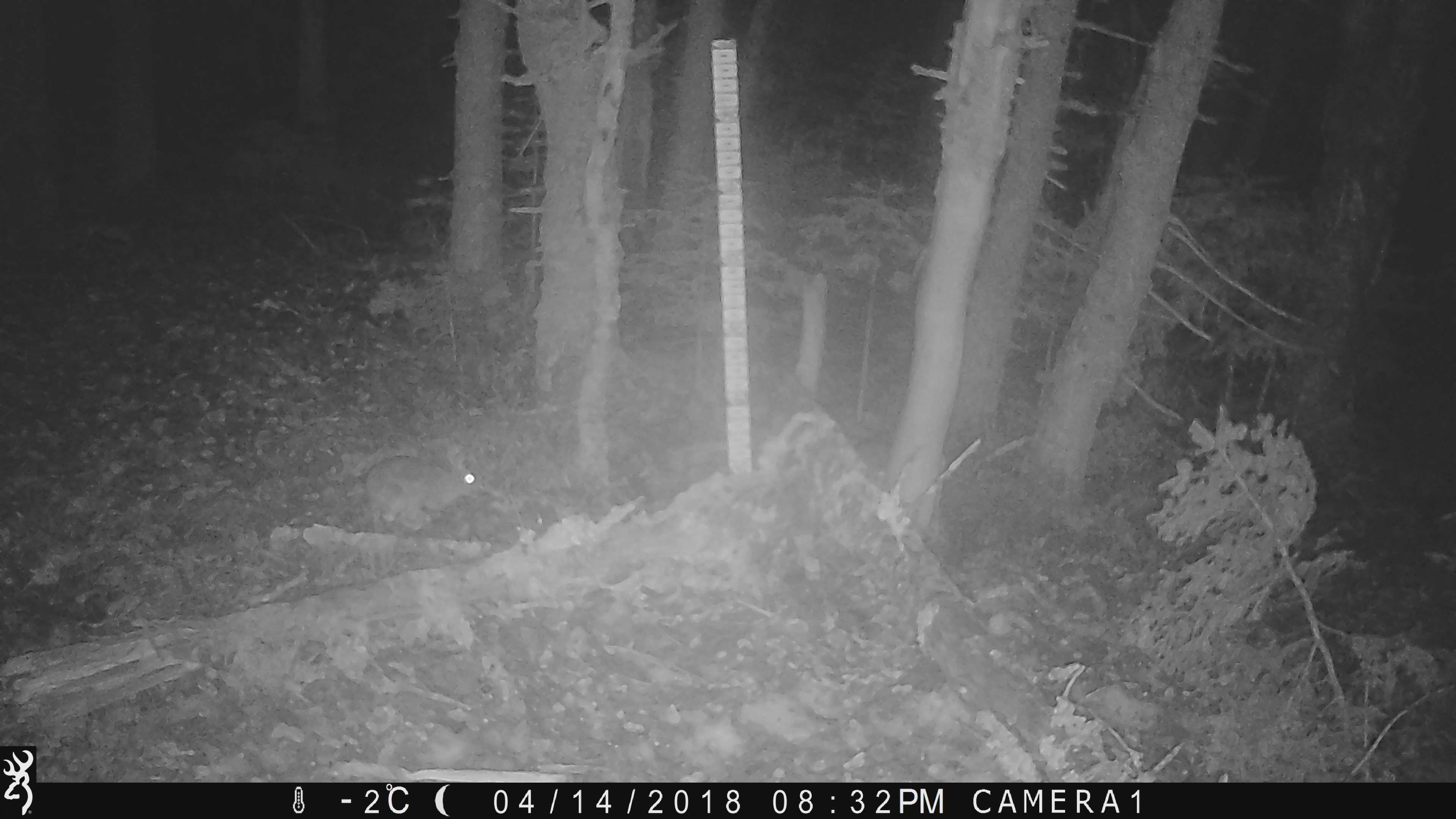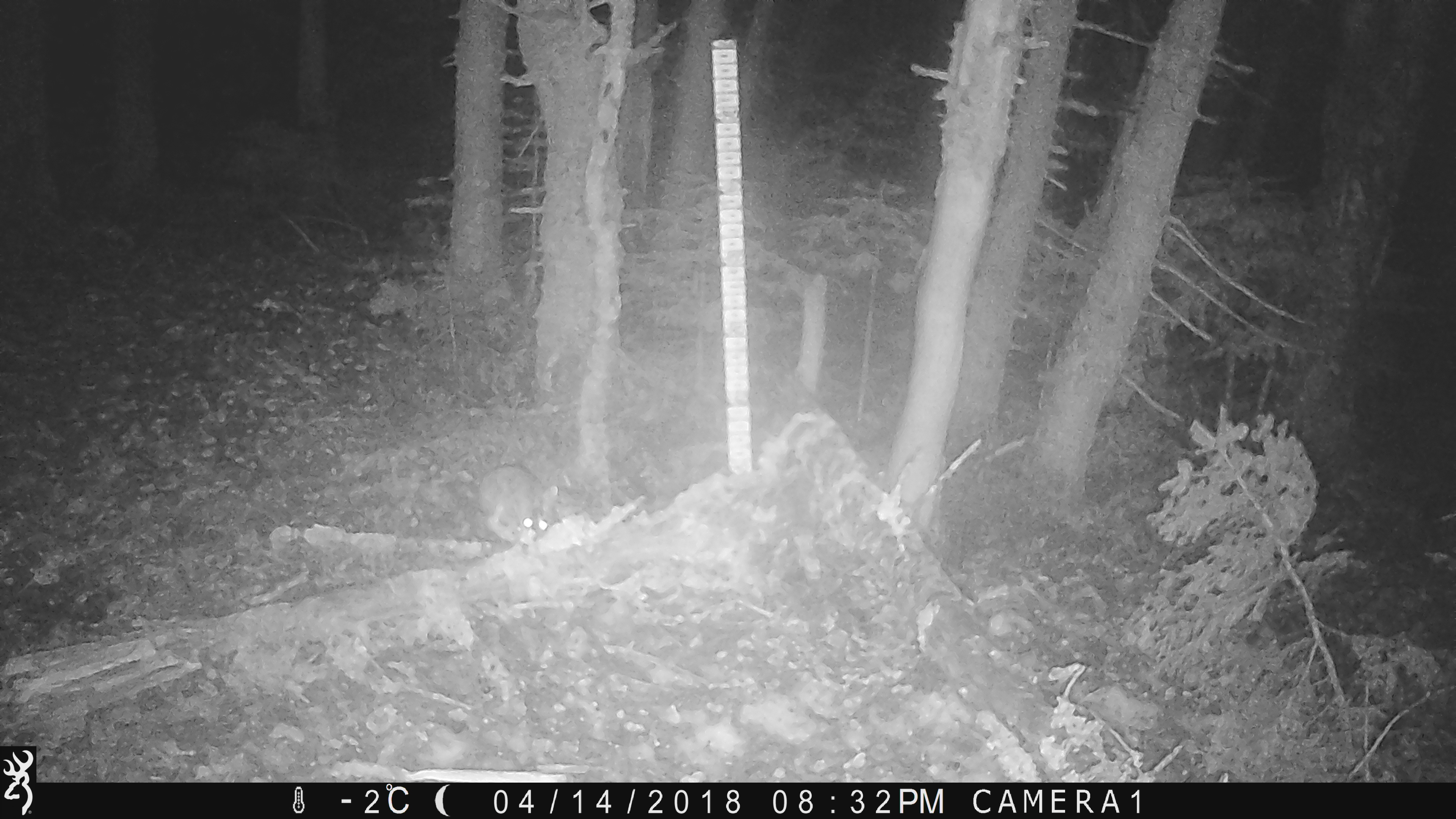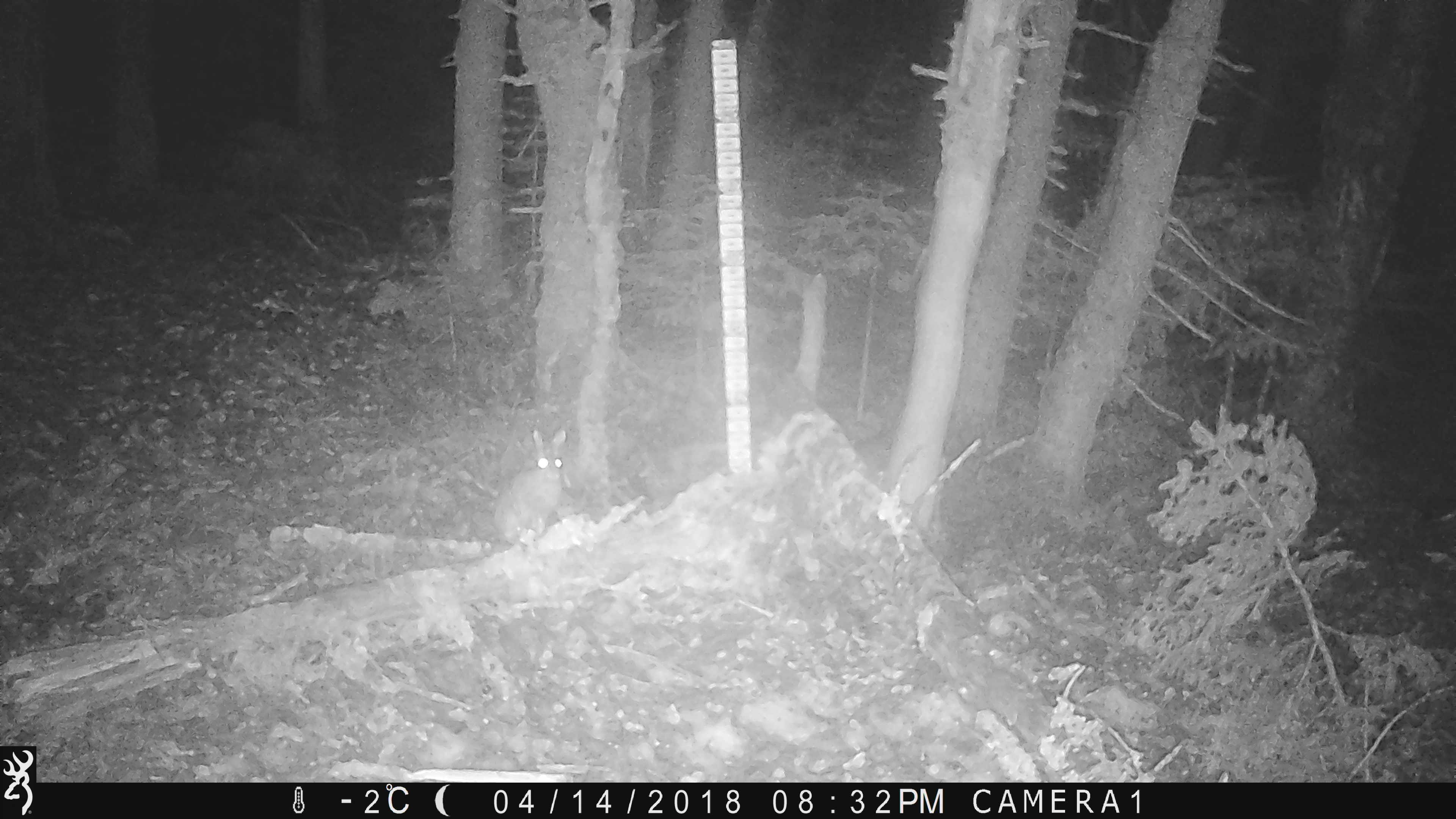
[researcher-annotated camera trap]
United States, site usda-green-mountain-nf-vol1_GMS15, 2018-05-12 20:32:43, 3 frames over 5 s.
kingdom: Animalia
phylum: Chordata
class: Mammalia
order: Lagomorpha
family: Leporidae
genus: Lepus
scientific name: Lepus americanus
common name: snowshoe hare